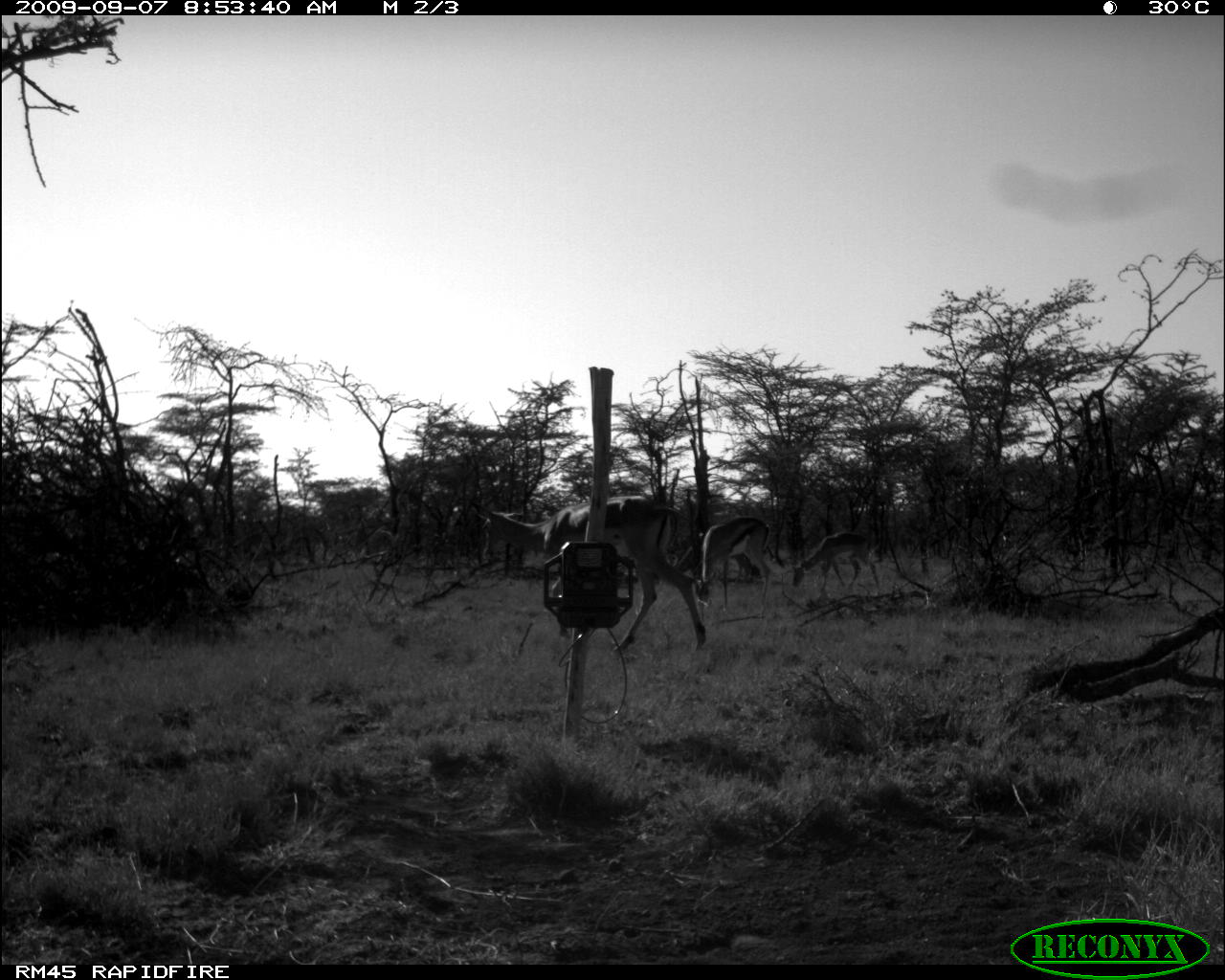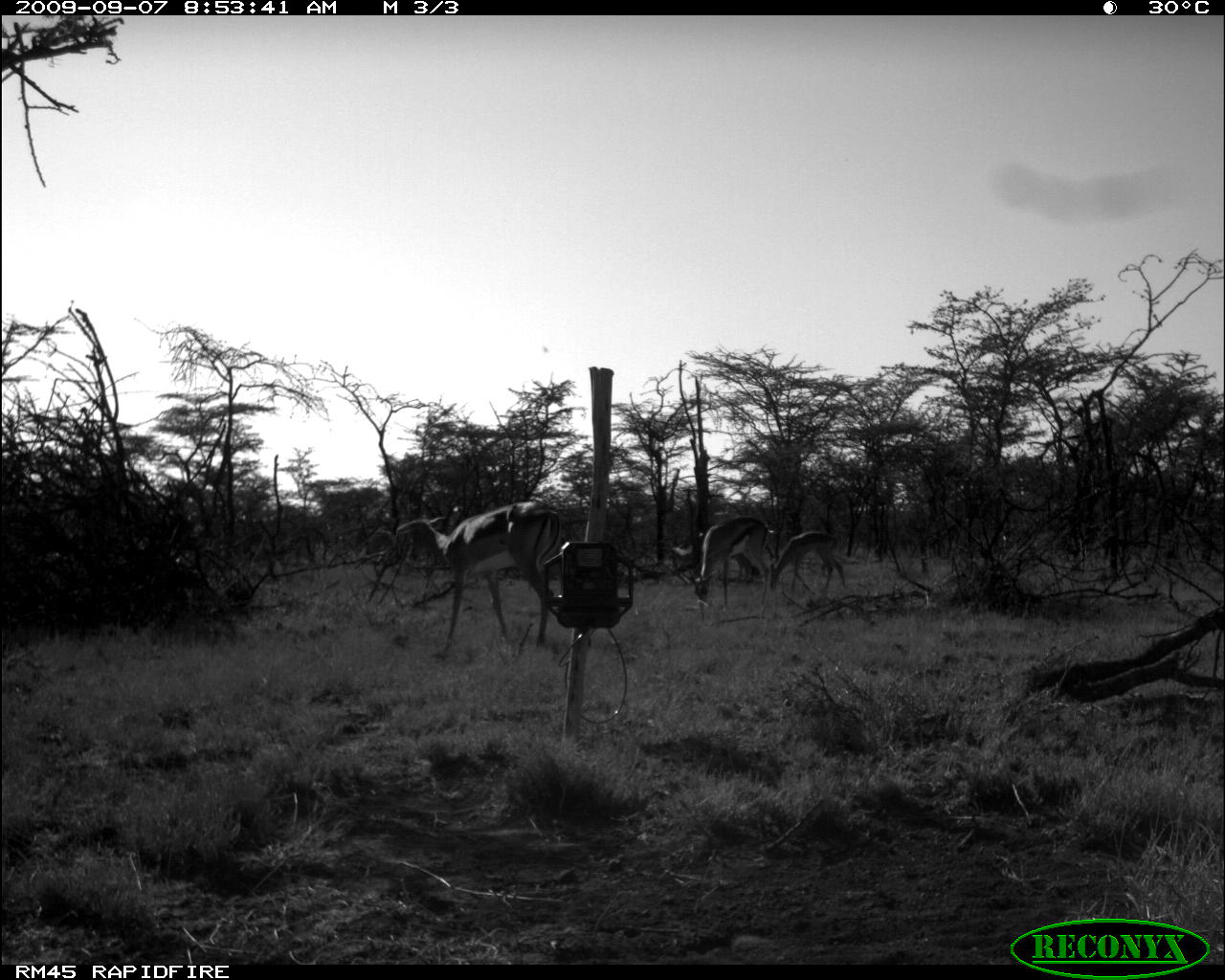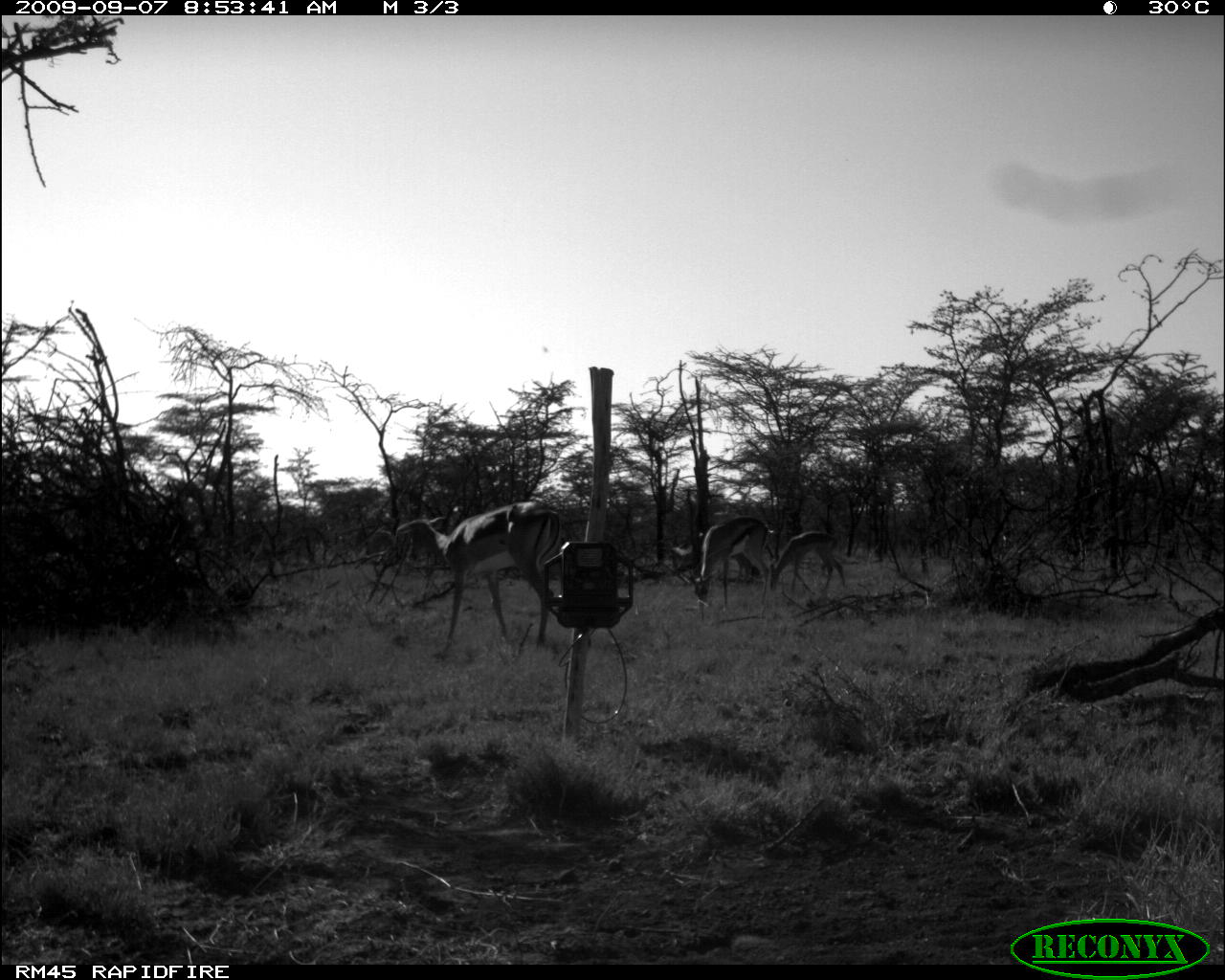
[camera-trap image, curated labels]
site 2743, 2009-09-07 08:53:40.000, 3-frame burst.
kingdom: Animalia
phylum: Chordata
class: Mammalia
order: Artiodactyla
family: Bovidae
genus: Nanger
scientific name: Nanger granti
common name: grant's gazelle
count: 1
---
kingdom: Animalia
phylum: Chordata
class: Mammalia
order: Artiodactyla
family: Bovidae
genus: Aepyceros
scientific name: Aepyceros melampus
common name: impala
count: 2